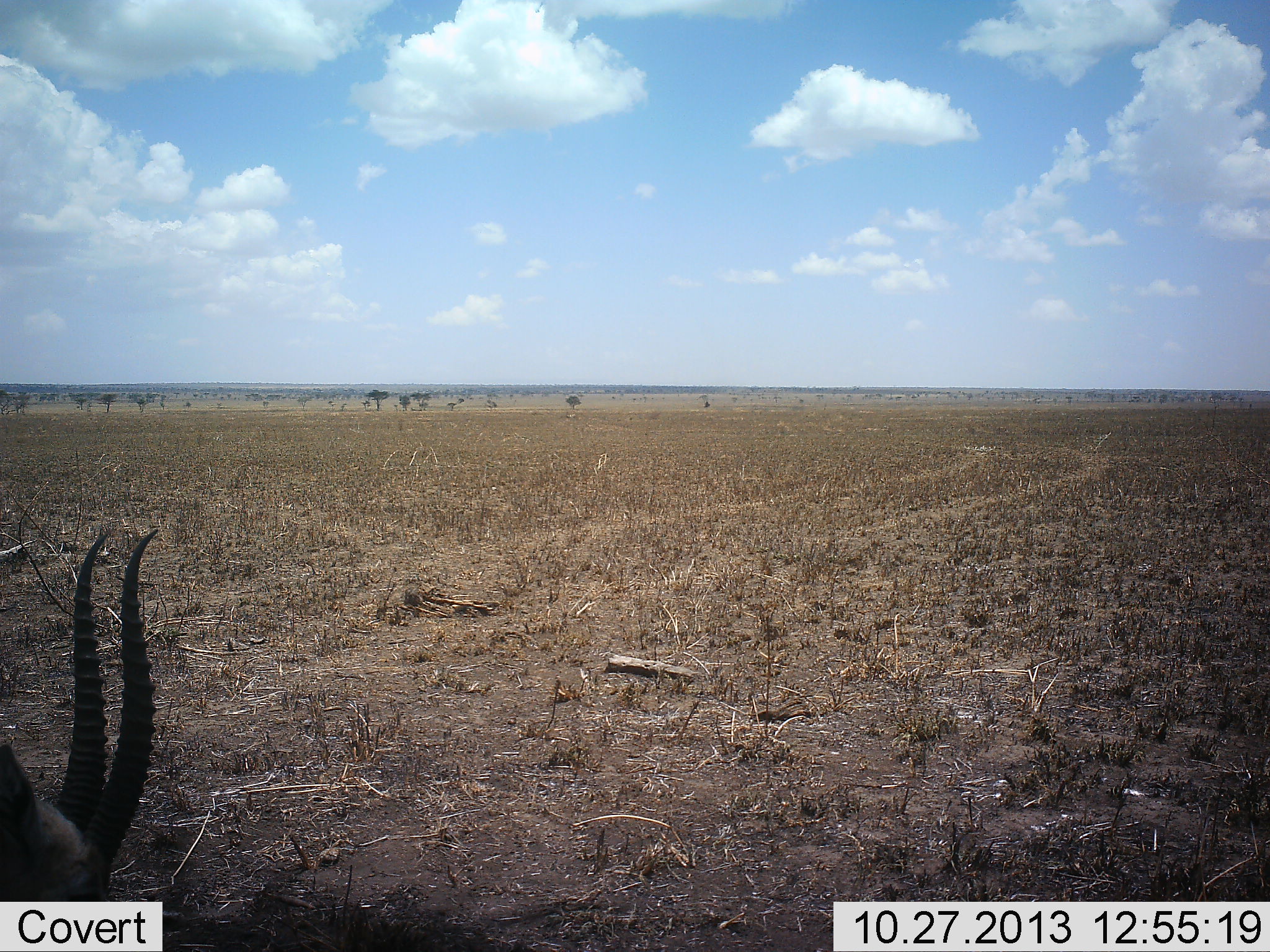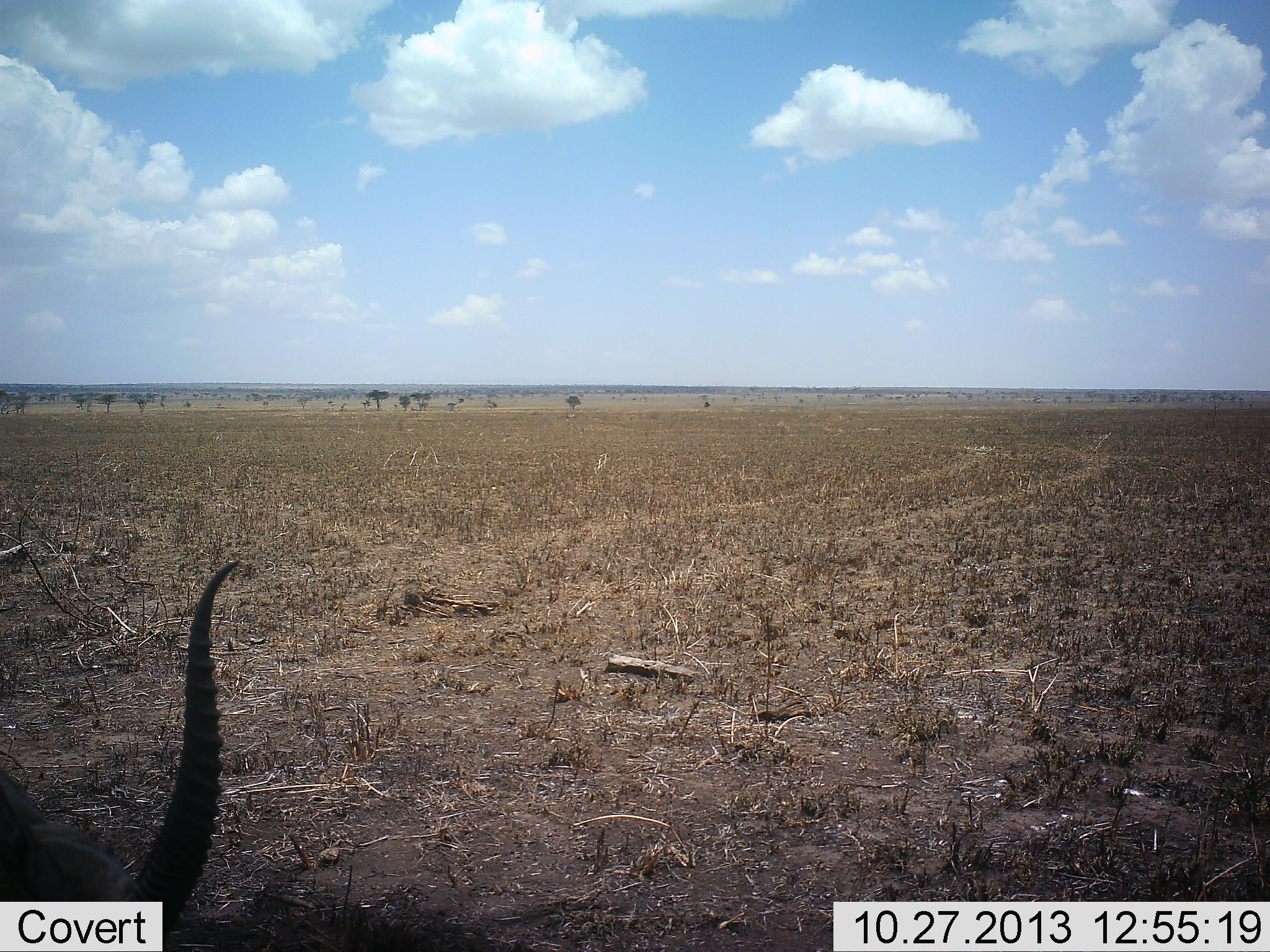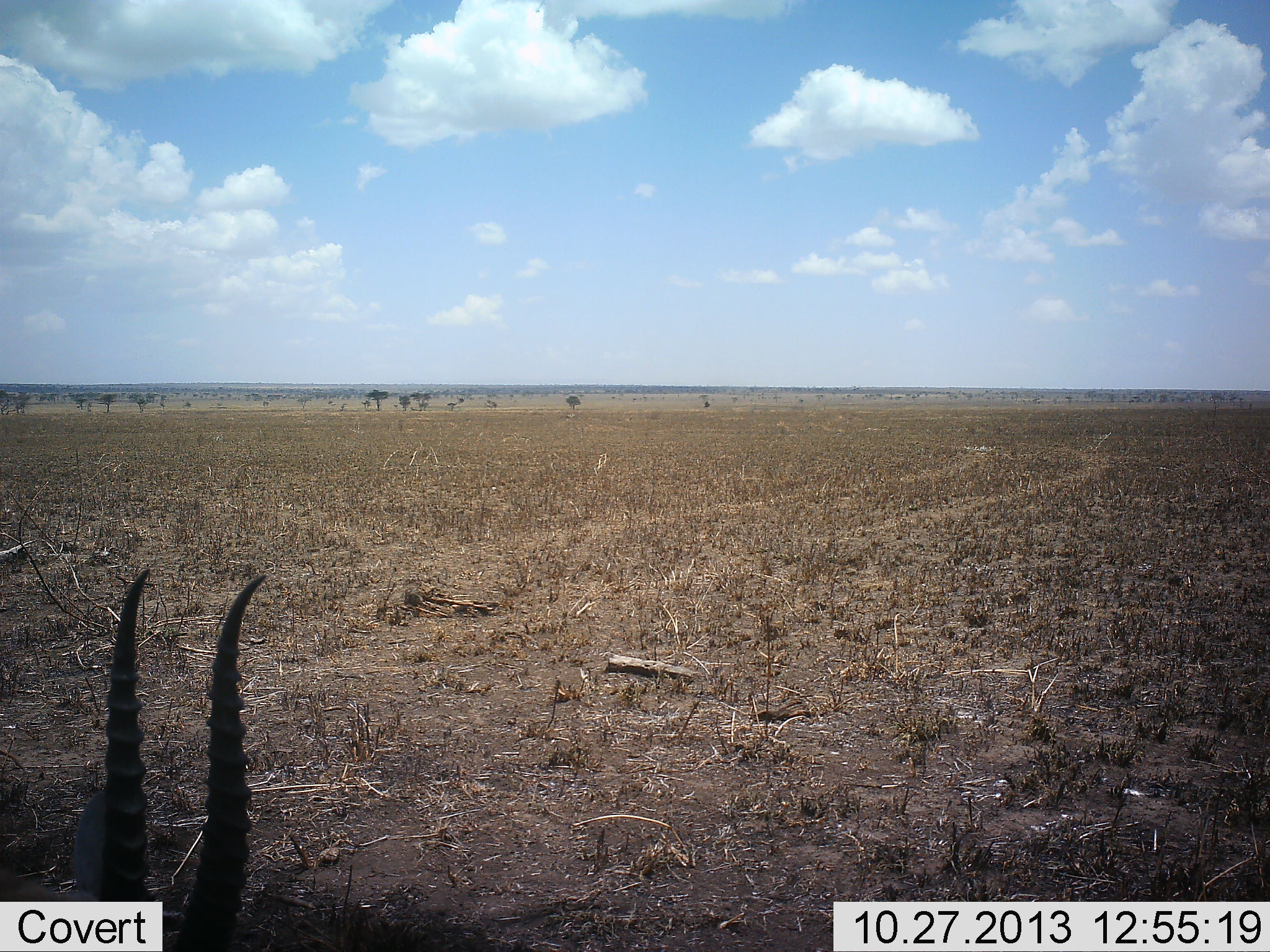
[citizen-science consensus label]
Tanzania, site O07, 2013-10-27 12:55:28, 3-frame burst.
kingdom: Animalia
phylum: Chordata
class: Mammalia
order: Artiodactyla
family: Bovidae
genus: Eudorcas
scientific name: Eudorcas thomsonii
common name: thomson's gazelle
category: gazellethomsons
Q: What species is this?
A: Gazellethomsons (thomson's gazelle) (Eudorcas thomsonii).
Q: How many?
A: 1.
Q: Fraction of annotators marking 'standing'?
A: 20%.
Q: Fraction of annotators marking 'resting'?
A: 0%.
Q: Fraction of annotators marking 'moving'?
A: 20%.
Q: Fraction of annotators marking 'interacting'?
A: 0%.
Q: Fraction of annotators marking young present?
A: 0%.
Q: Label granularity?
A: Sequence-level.